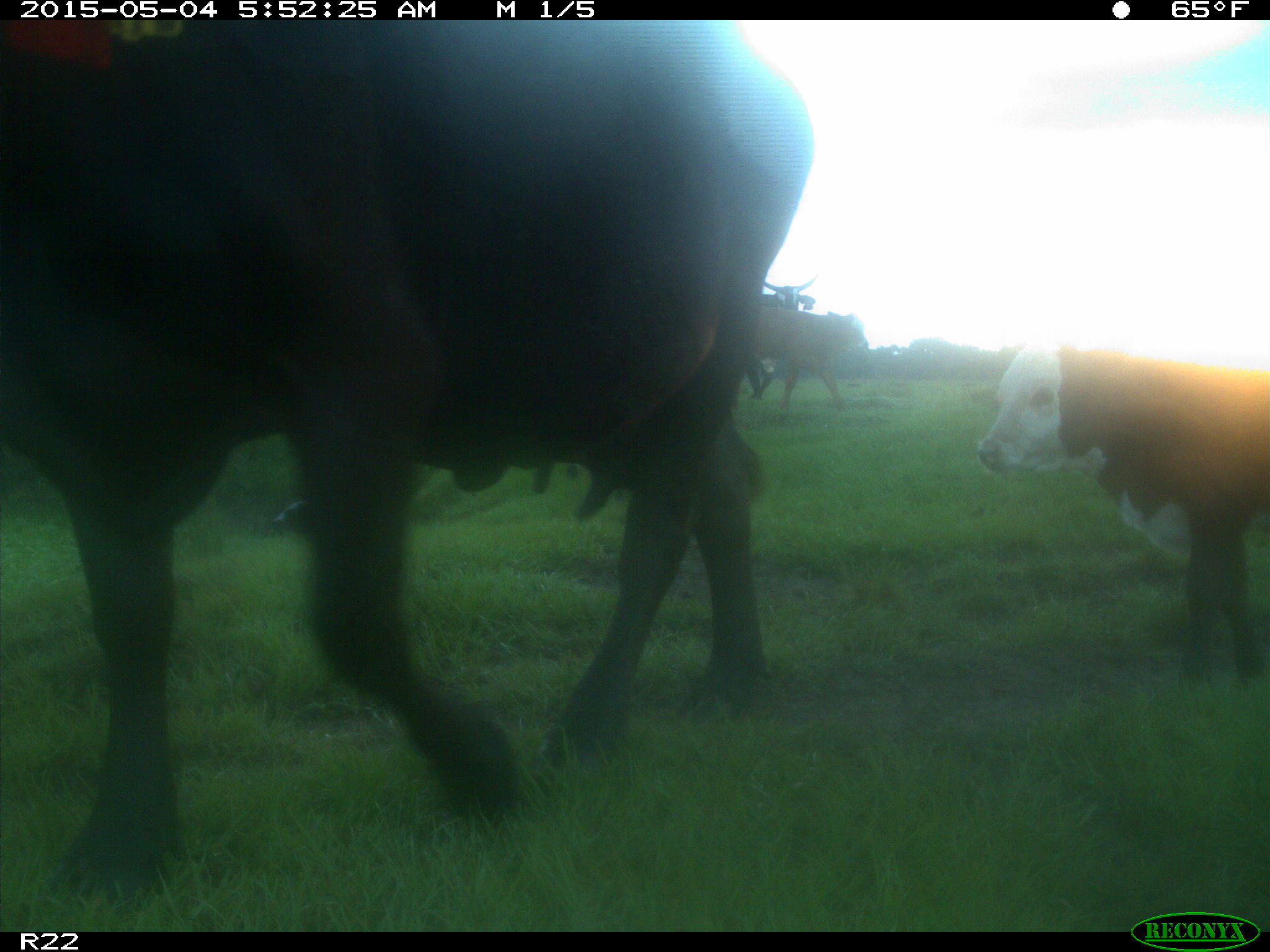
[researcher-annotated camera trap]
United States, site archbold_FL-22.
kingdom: Animalia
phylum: Chordata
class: Mammalia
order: Artiodactyla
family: Bovidae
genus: Bos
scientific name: Bos taurus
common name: domestic cow